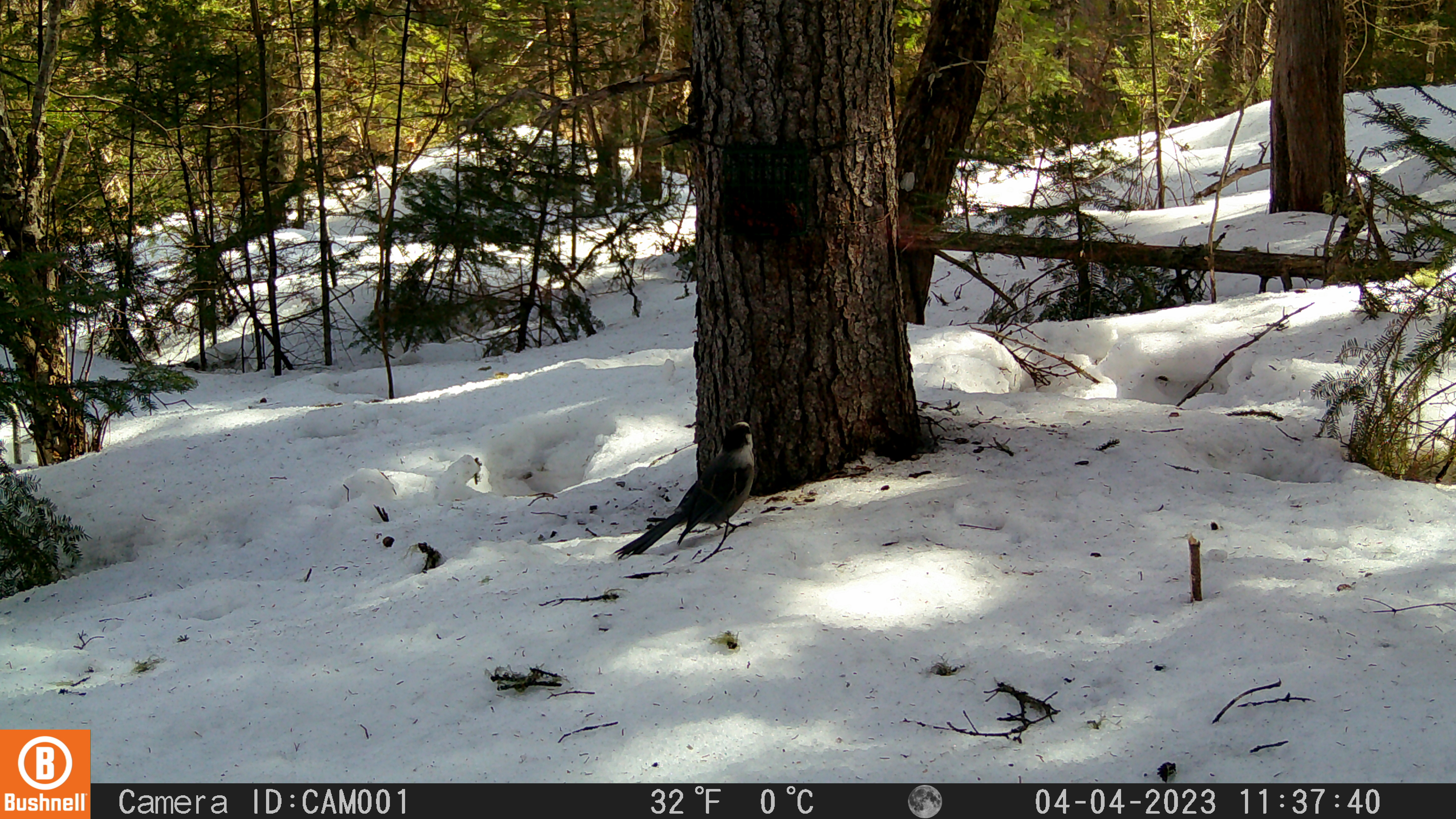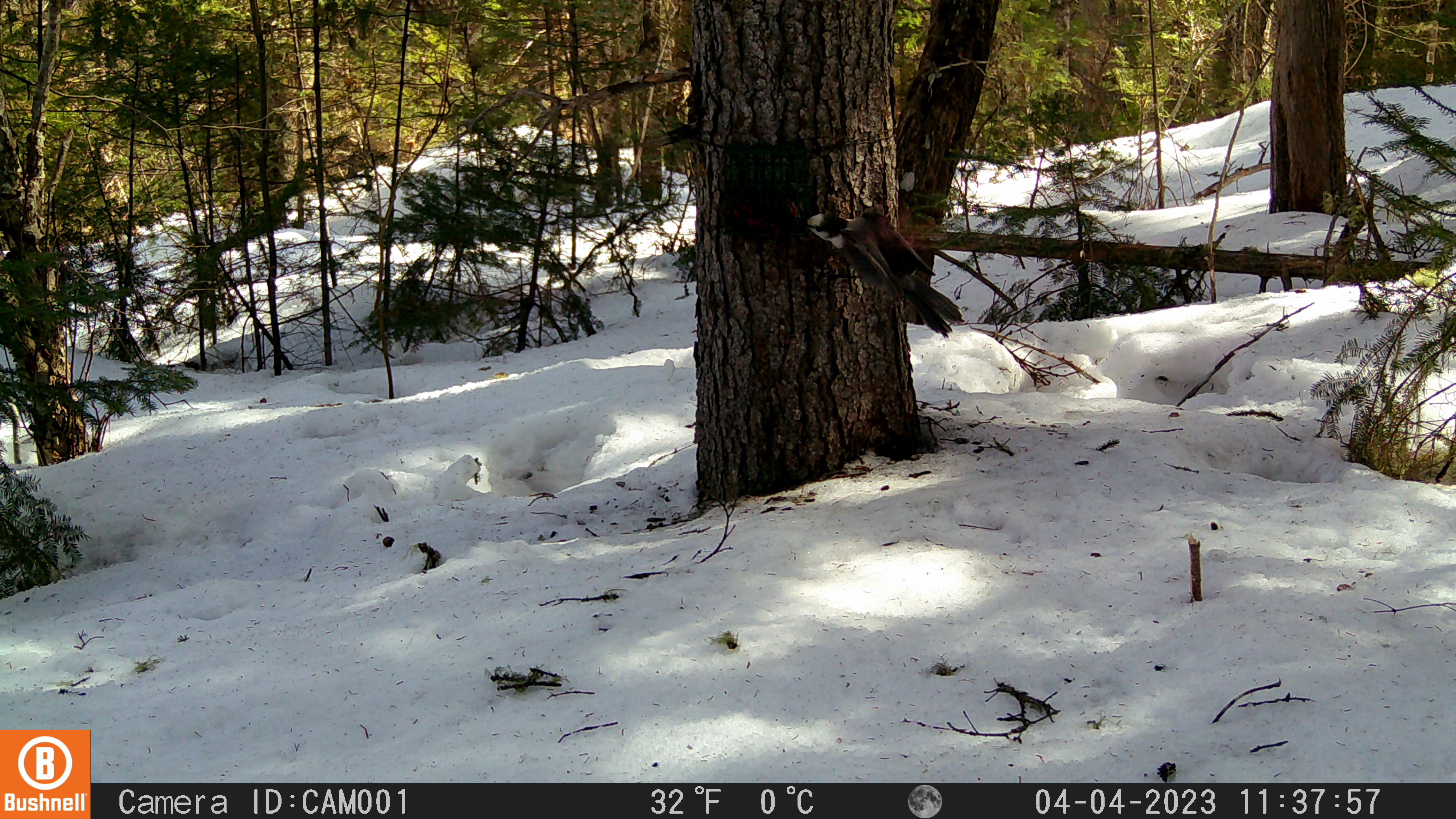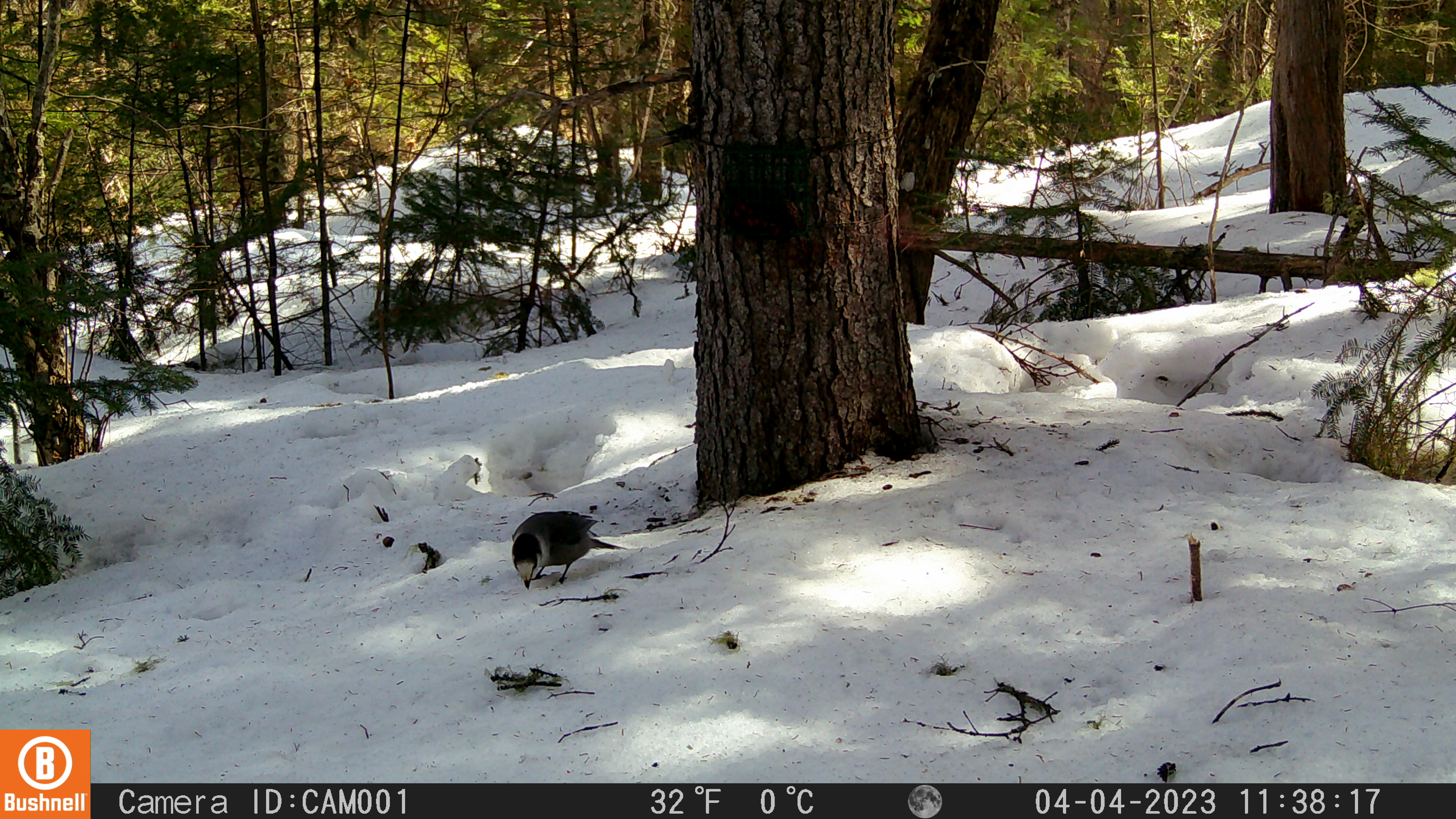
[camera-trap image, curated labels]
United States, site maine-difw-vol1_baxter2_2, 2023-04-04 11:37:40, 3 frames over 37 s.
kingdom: Animalia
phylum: Chordata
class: Aves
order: Passeriformes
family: Corvidae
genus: Perisoreus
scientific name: Perisoreus canadensis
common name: canada jay